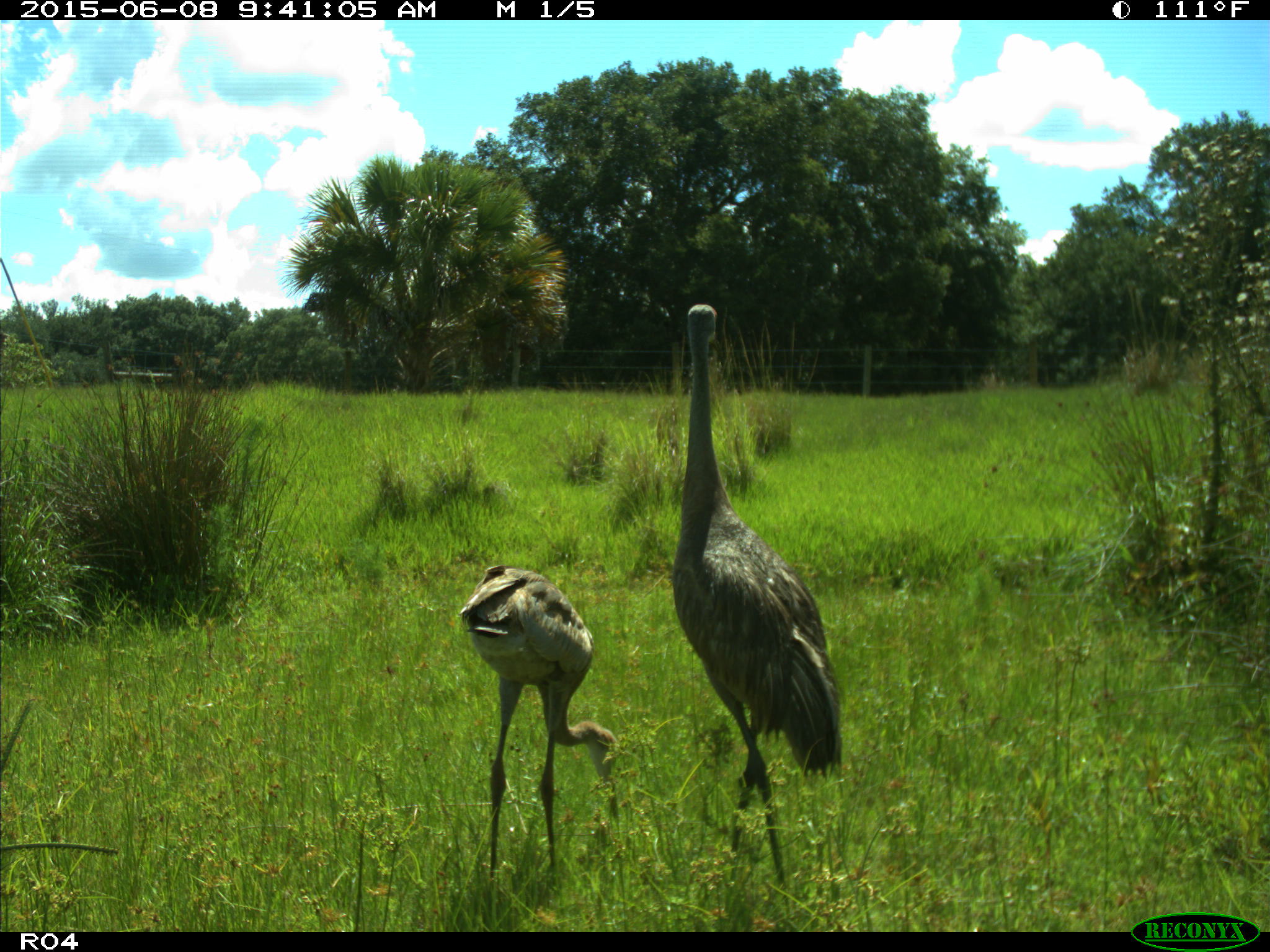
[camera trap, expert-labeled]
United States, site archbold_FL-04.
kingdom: Animalia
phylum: Chordata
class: Aves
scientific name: Aves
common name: birds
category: unidentified bird